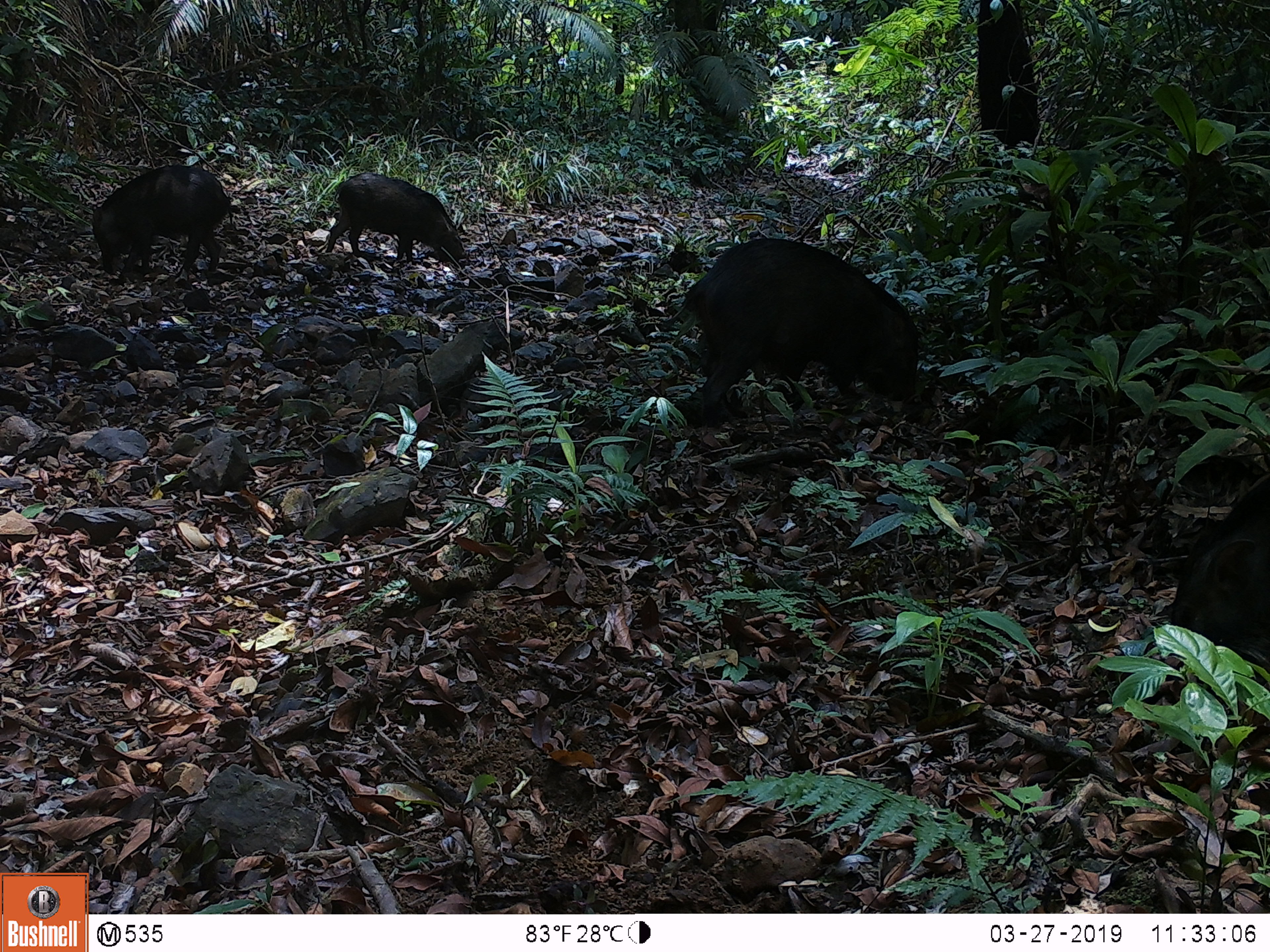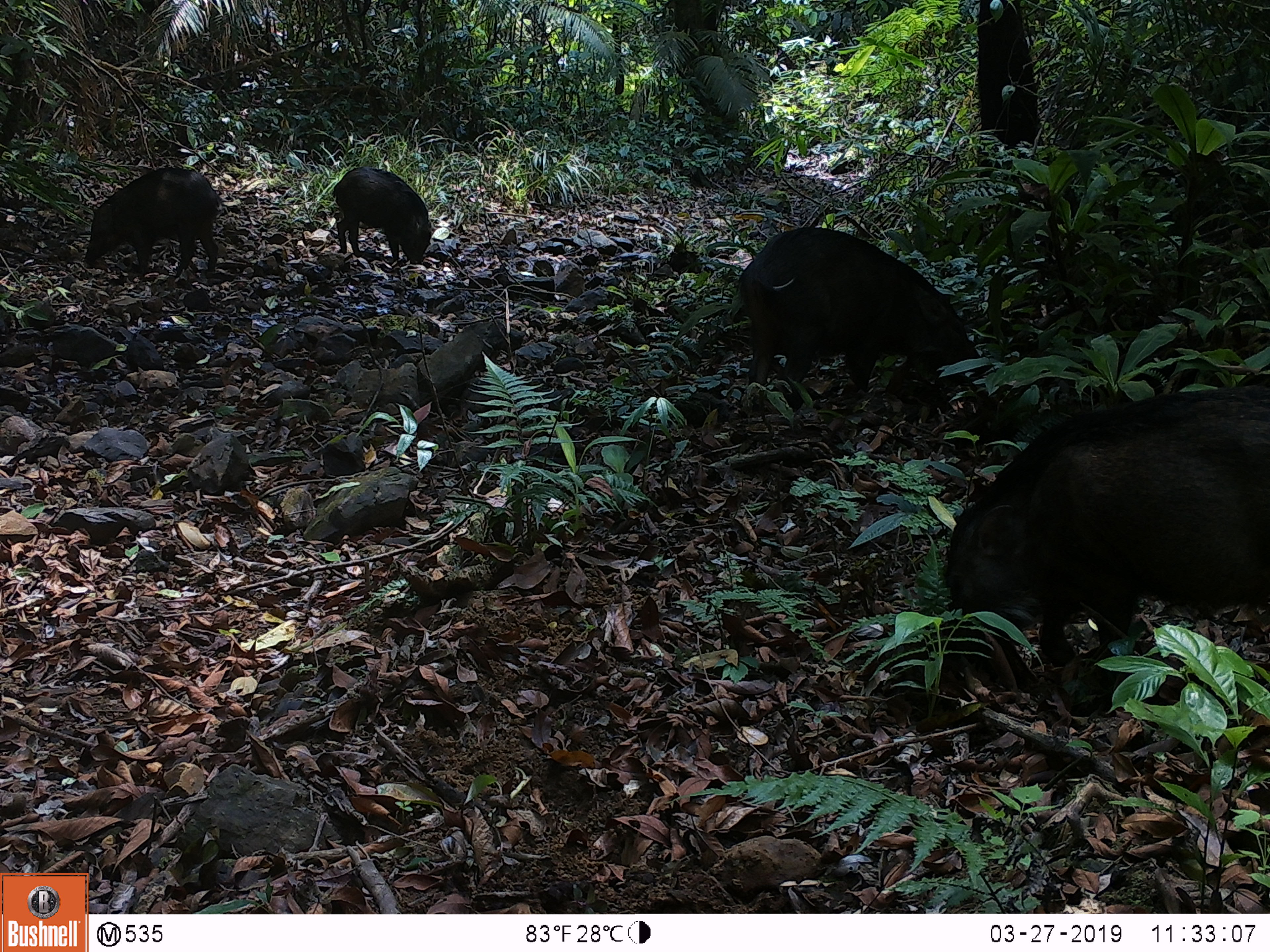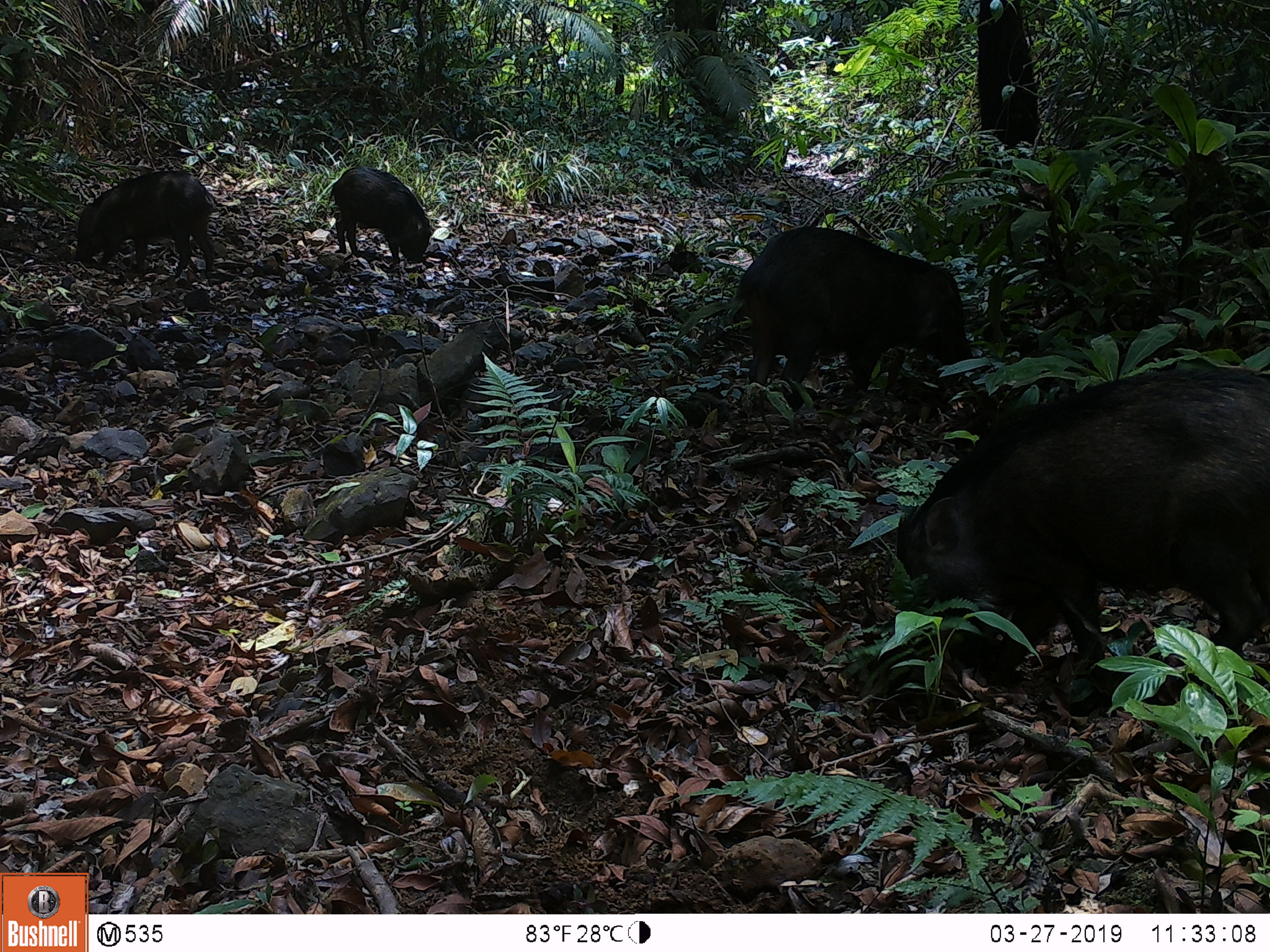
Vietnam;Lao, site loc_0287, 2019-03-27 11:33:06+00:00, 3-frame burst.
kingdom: Animalia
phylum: Chordata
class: Mammalia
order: Artiodactyla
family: Suidae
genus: Sus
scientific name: Sus scrofa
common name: eurasian wild pig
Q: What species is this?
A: Eurasian wild pig (Sus scrofa).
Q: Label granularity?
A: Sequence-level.